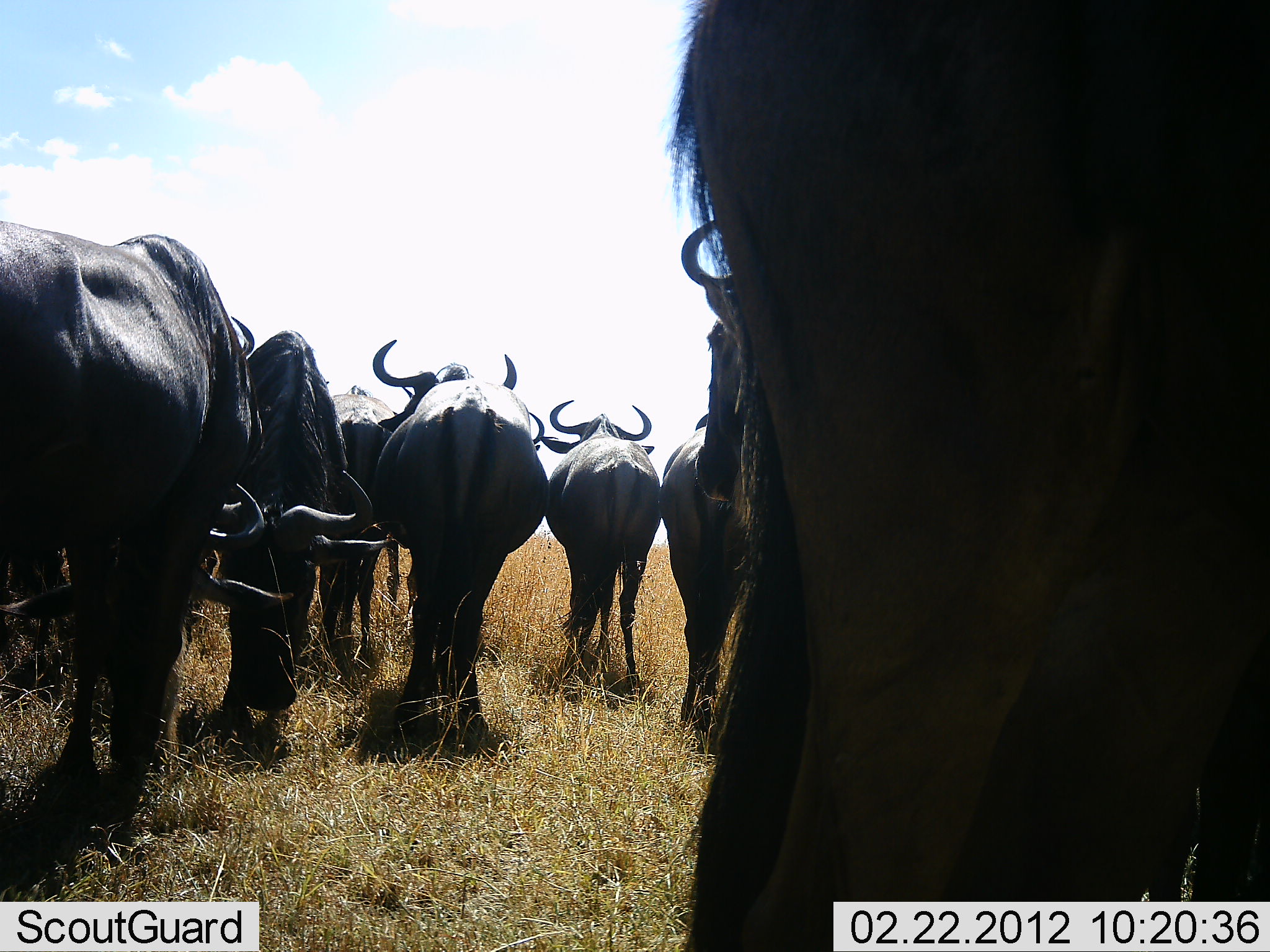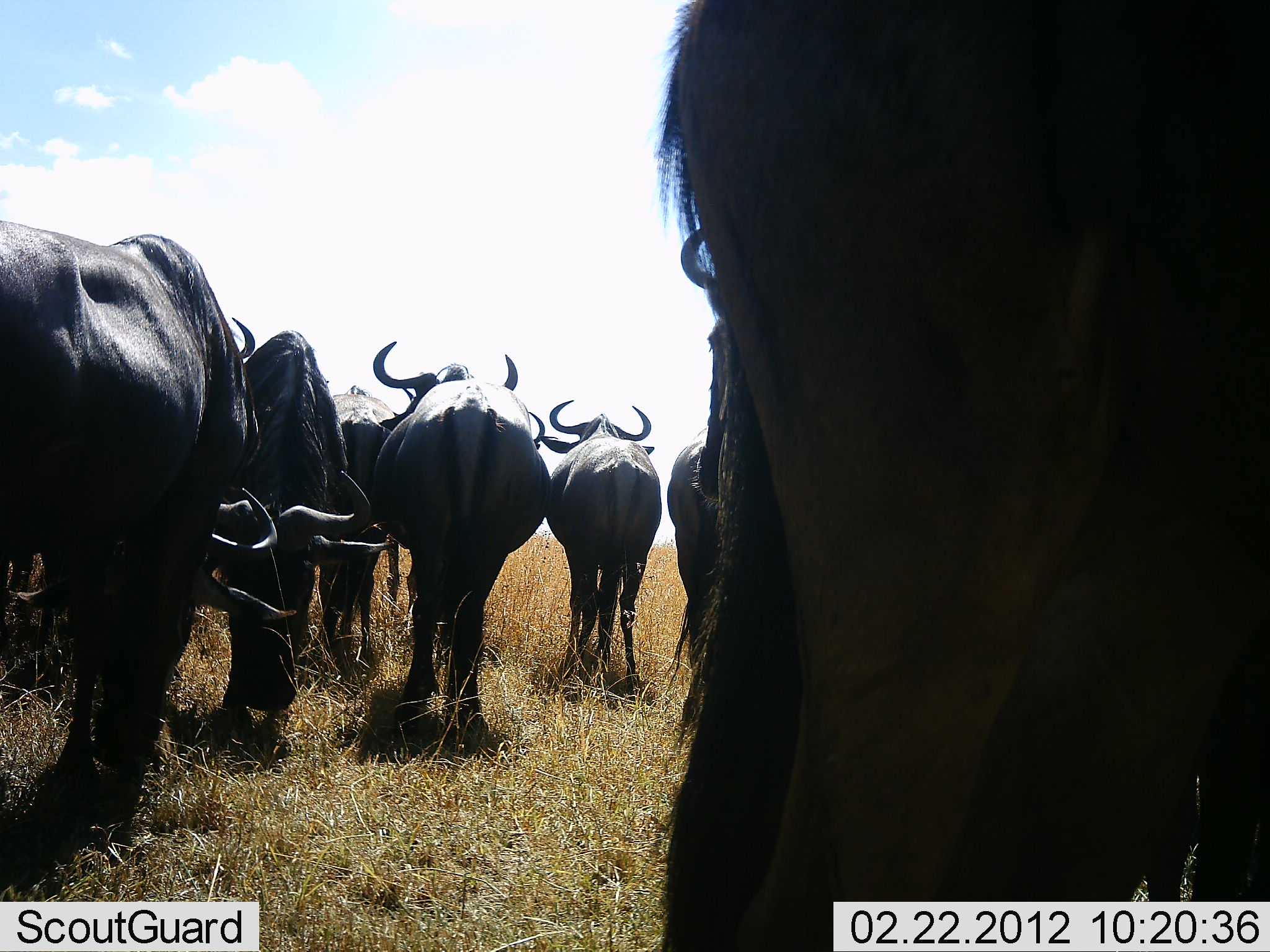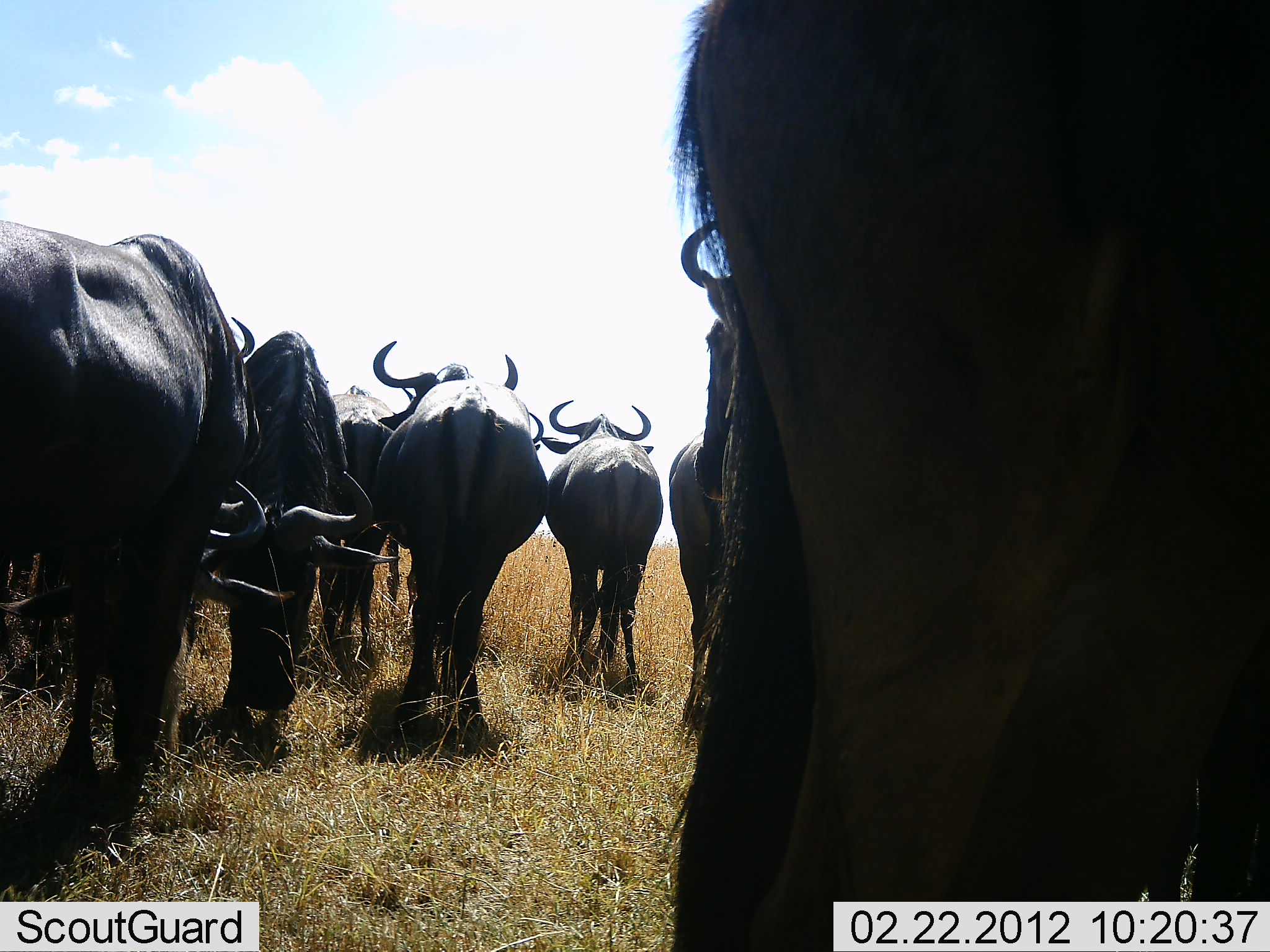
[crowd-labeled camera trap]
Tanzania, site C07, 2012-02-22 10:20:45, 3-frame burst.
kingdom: Animalia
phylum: Chordata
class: Mammalia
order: Artiodactyla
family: Bovidae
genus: Connochaetes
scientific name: Connochaetes taurinus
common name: blue wildebeest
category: wildebeest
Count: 8.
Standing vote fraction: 79%.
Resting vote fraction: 5%.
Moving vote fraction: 5%.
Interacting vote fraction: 0%.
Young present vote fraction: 0%.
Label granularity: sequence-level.